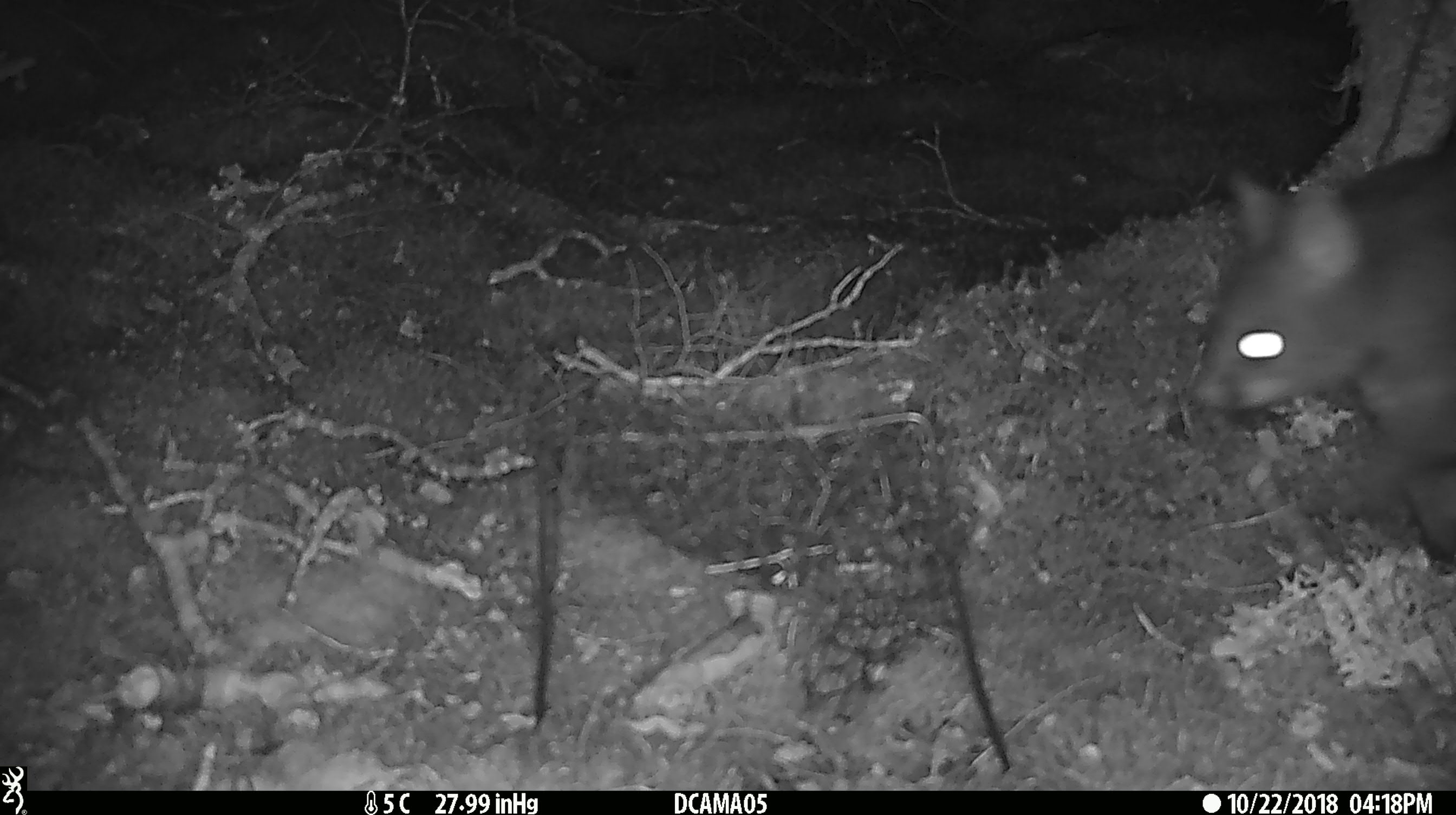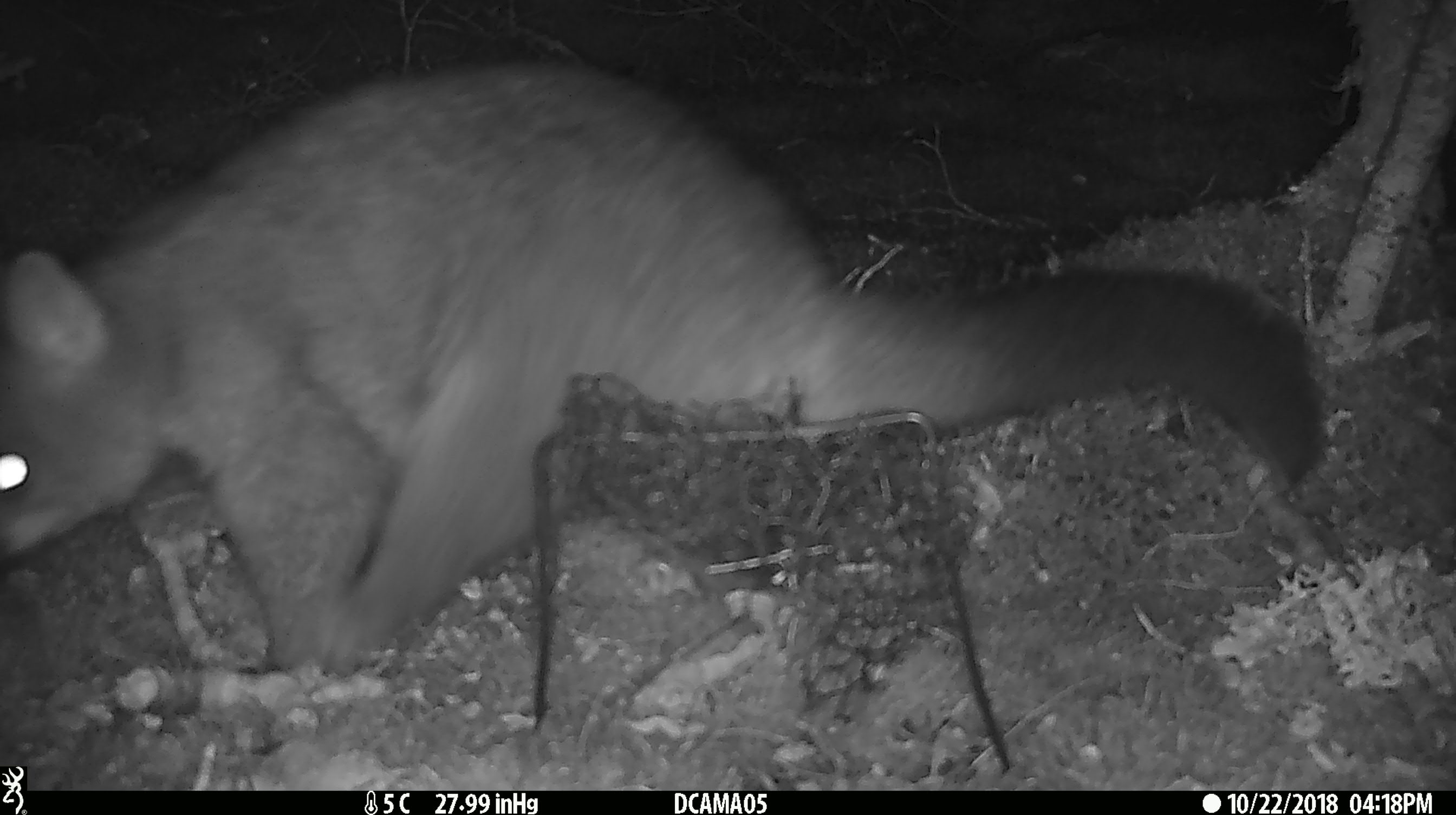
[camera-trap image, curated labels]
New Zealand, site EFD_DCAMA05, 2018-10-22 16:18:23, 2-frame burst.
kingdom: Animalia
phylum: Chordata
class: Mammalia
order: Diprotodontia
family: Phalangeridae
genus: Trichosurus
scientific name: Trichosurus vulpecula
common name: common brushtail possum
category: possum